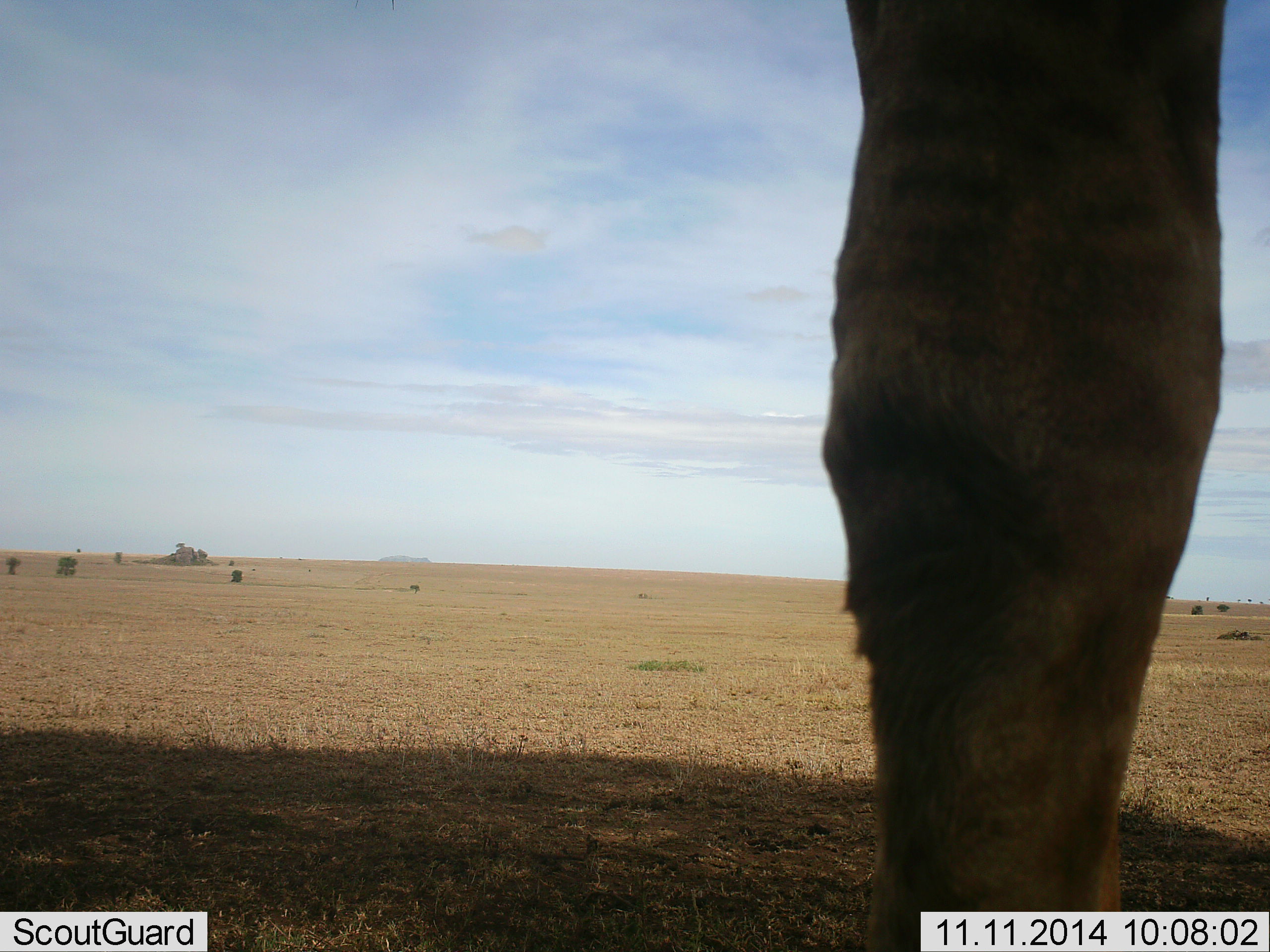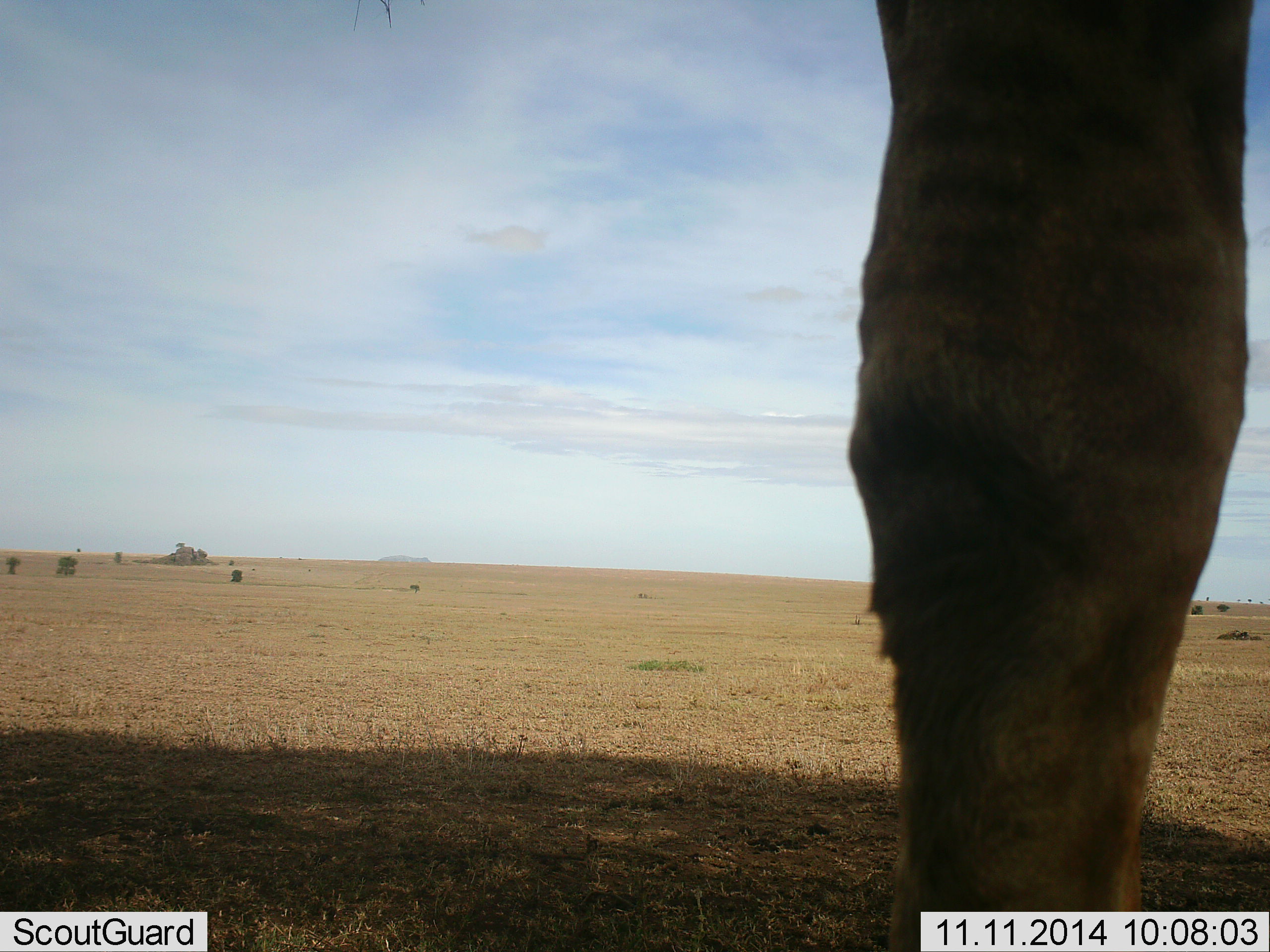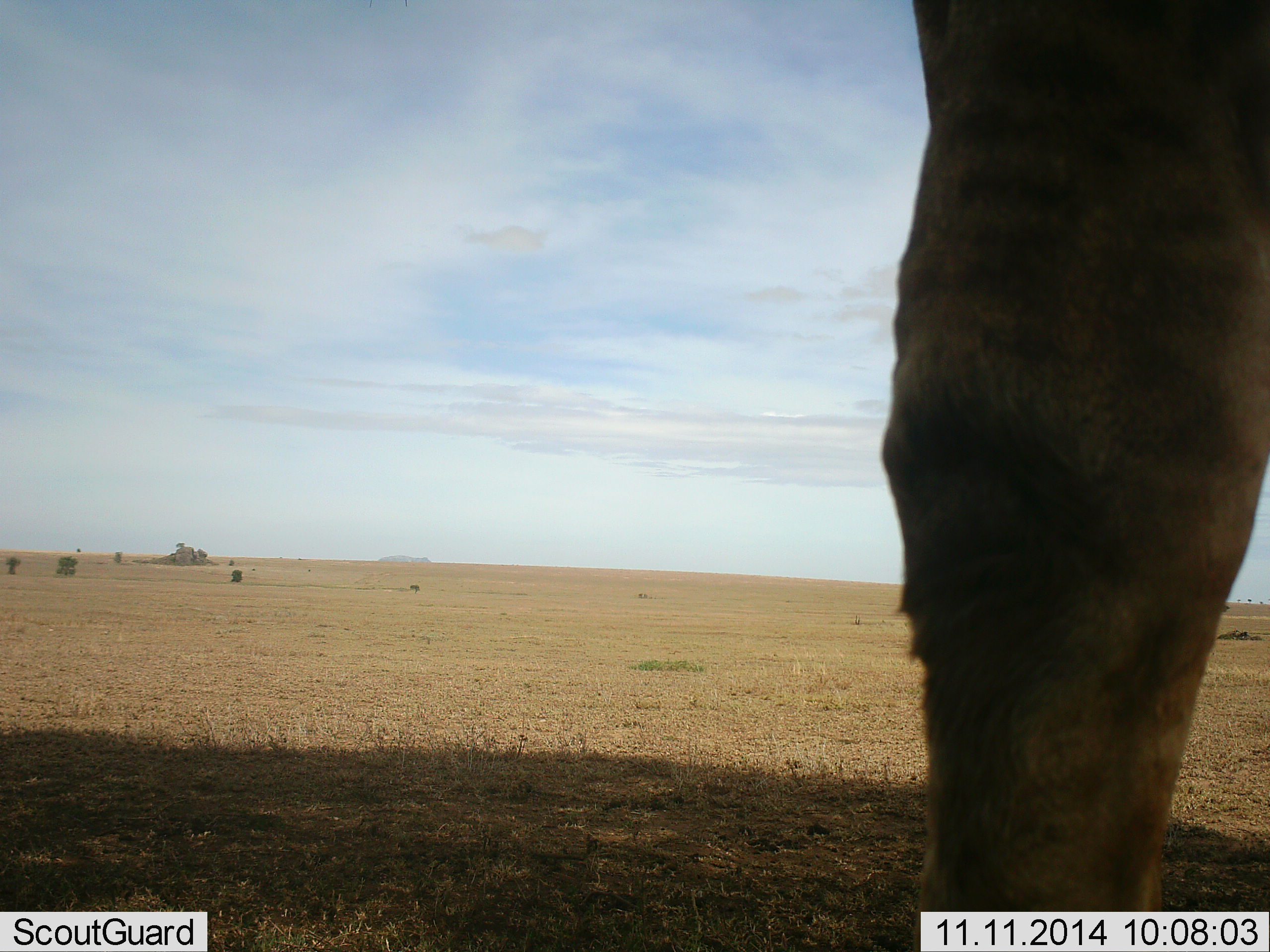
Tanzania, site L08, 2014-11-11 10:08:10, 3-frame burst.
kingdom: Animalia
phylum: Chordata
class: Mammalia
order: Artiodactyla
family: Giraffidae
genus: Giraffa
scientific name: Giraffa camelopardalis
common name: giraffe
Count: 1.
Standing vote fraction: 100%.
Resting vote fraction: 0%.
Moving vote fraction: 0%.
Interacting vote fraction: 0%.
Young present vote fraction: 0%.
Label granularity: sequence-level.